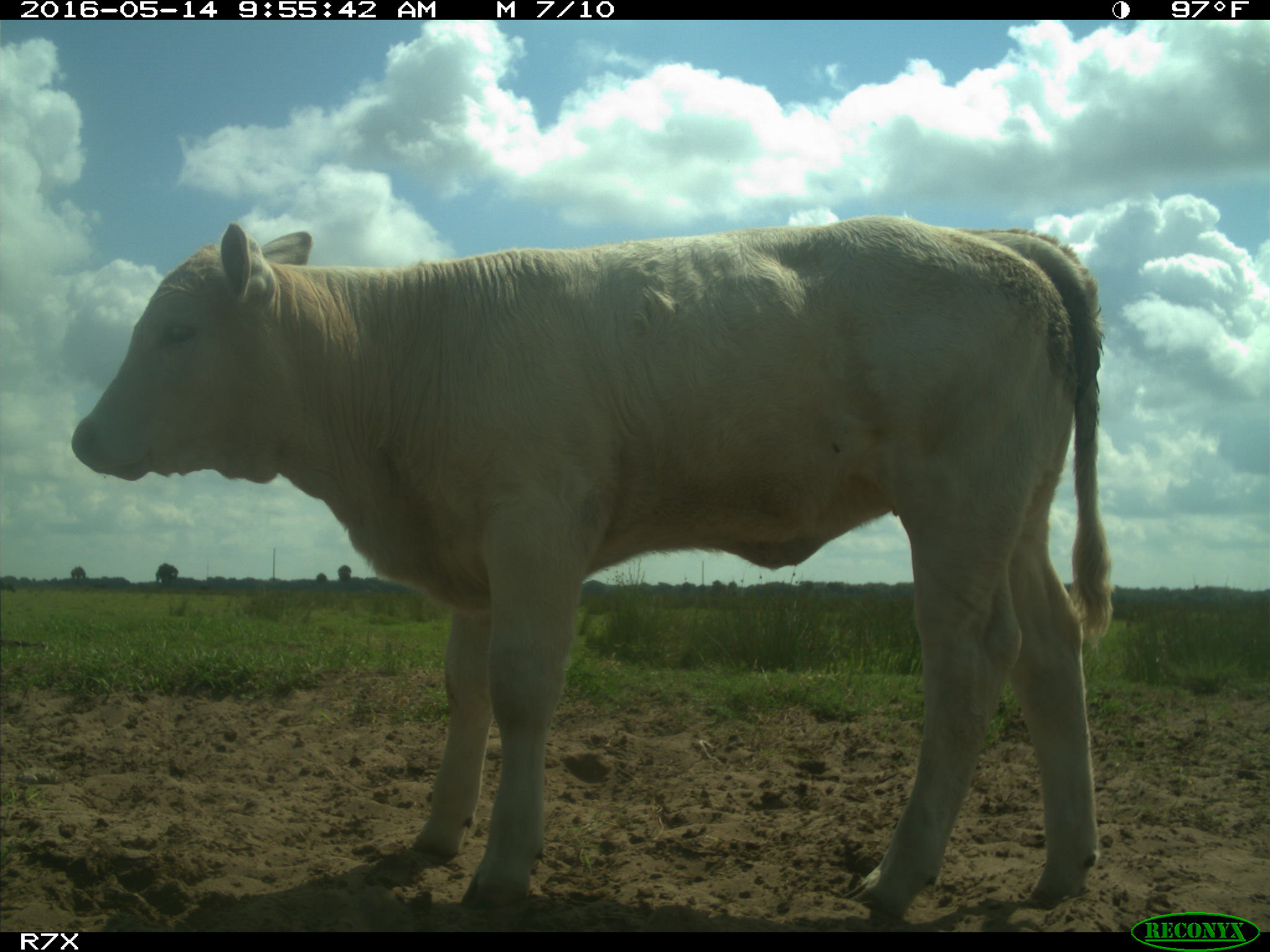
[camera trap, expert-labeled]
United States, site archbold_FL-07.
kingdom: Animalia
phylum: Chordata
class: Mammalia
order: Artiodactyla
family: Bovidae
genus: Bos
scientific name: Bos taurus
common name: domestic cow